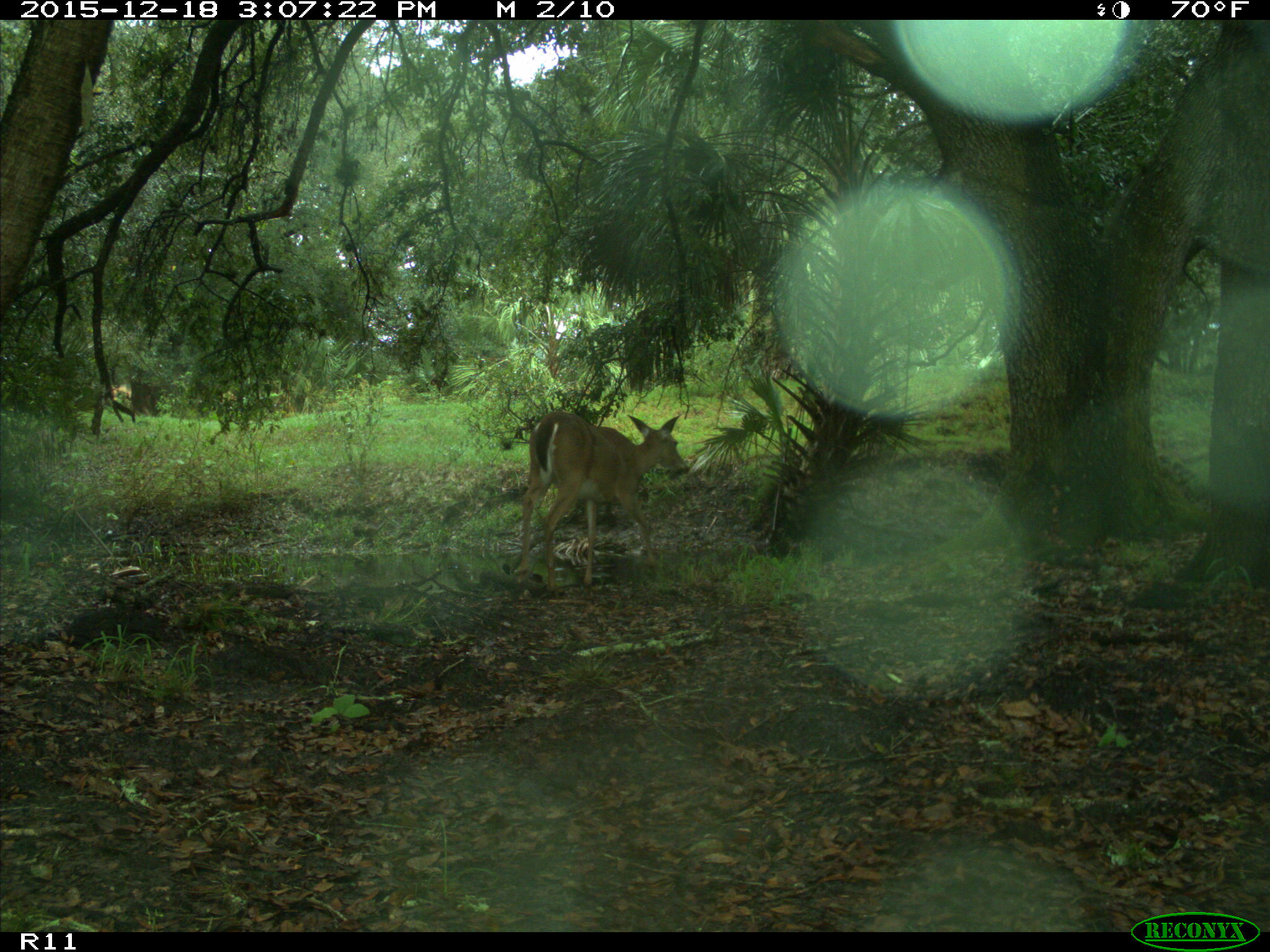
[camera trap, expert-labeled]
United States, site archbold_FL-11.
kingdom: Animalia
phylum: Chordata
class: Mammalia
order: Artiodactyla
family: Cervidae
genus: Odocoileus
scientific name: Odocoileus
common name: deer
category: unidentified deer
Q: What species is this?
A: Unidentified deer (deer) (Odocoileus).